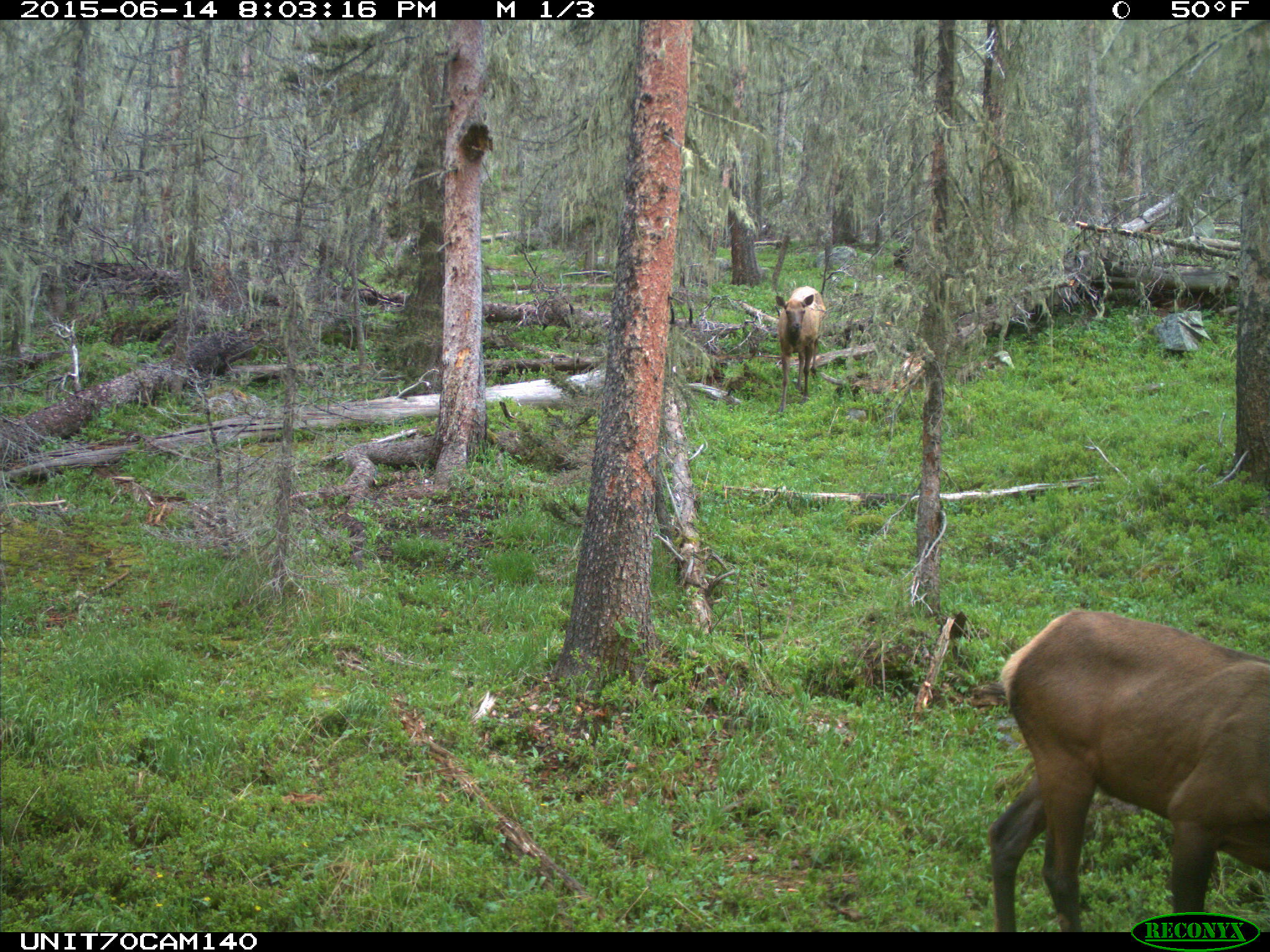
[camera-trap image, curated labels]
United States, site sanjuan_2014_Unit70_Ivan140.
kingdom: Animalia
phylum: Chordata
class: Mammalia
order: Artiodactyla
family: Cervidae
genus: Cervus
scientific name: Cervus elaphus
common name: red deer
Cervus elaphus (red deer).